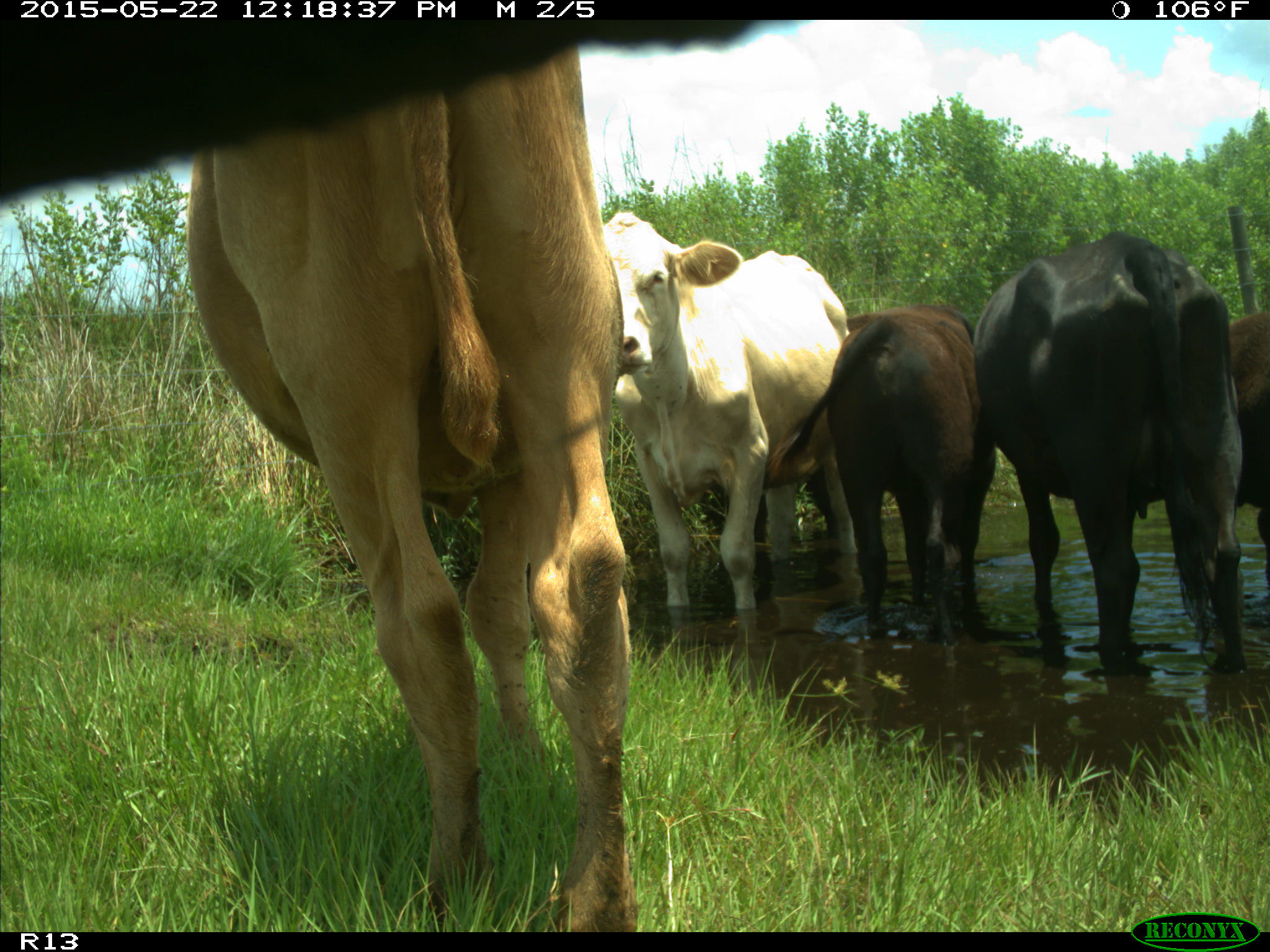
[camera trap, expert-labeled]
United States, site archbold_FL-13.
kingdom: Animalia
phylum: Chordata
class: Mammalia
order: Artiodactyla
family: Bovidae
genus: Bos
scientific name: Bos taurus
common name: domestic cow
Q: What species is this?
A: Bos taurus (domestic cow).